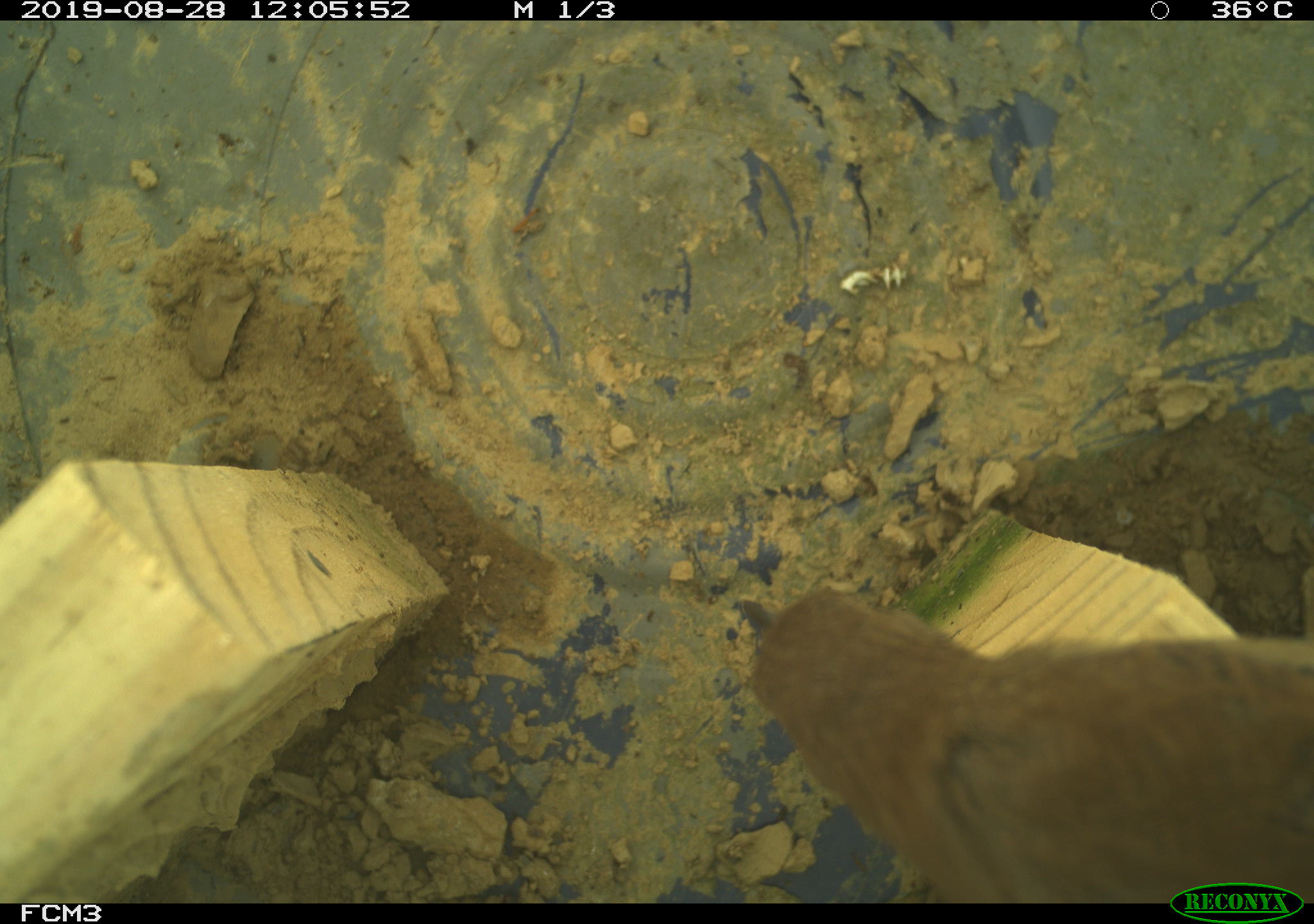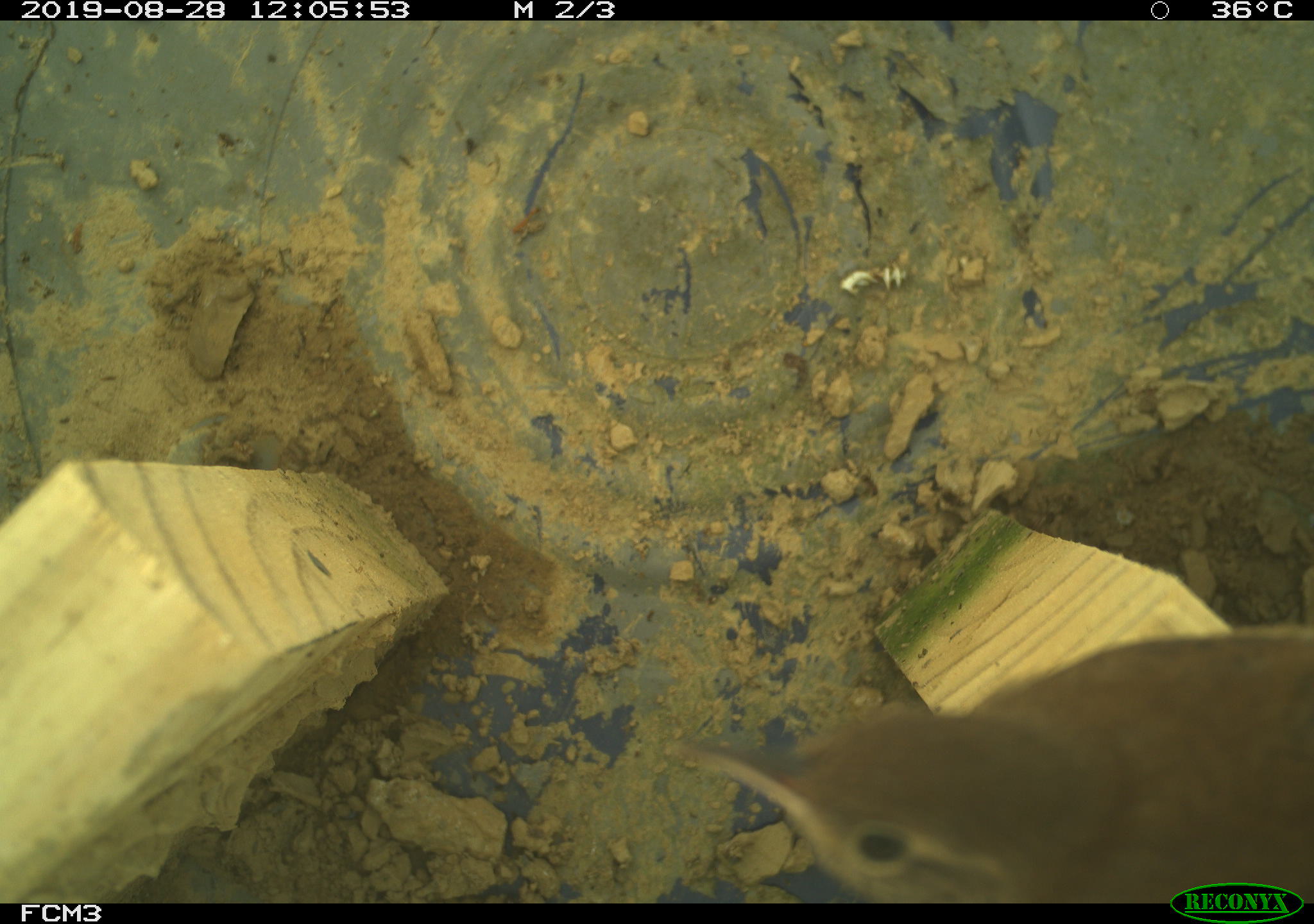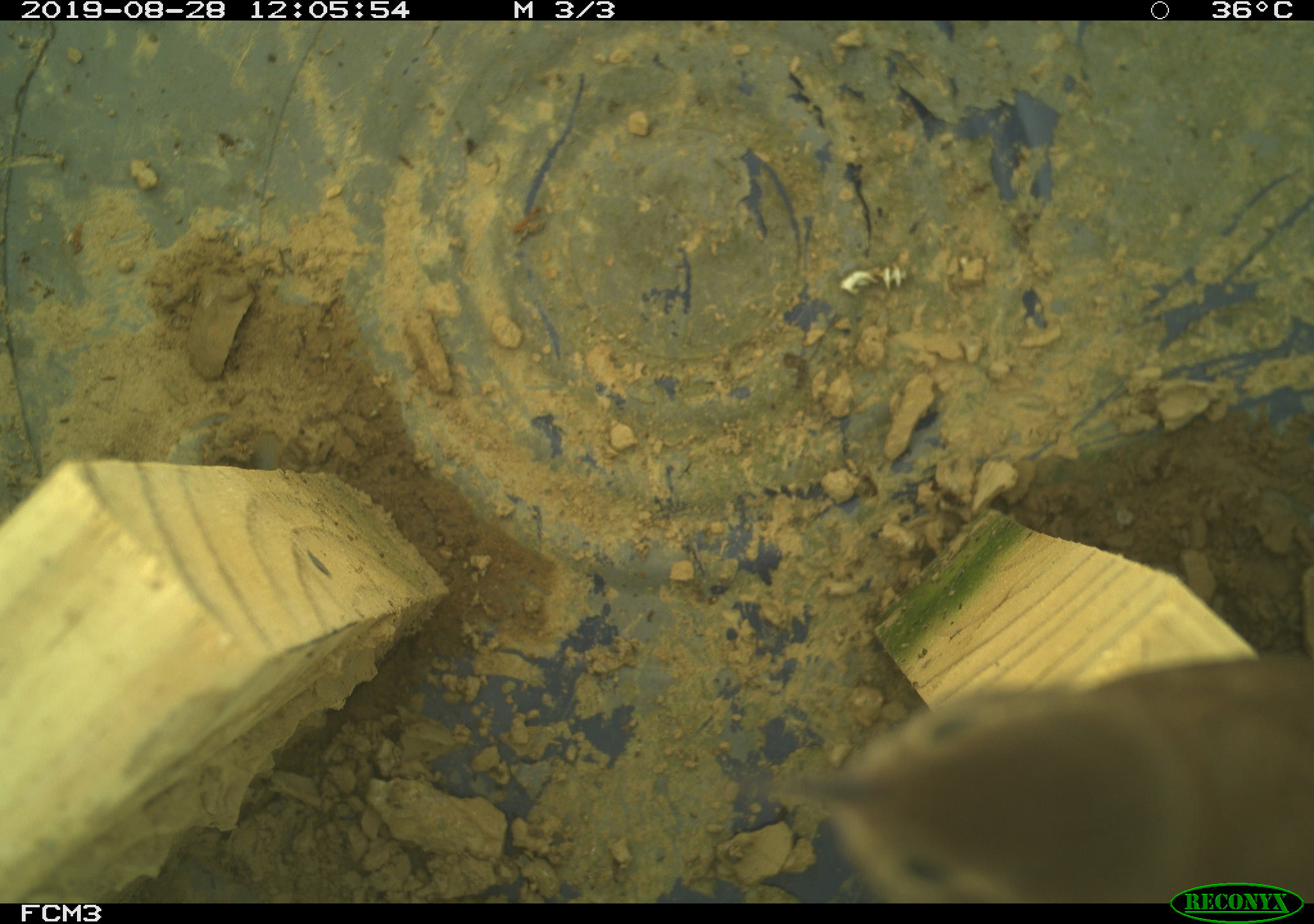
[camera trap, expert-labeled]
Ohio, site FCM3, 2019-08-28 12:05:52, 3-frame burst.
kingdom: Animalia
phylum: Chordata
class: Aves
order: Passeriformes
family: Troglodytidae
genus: Troglodytes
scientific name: Troglodytes aedon aedon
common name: northern house wren